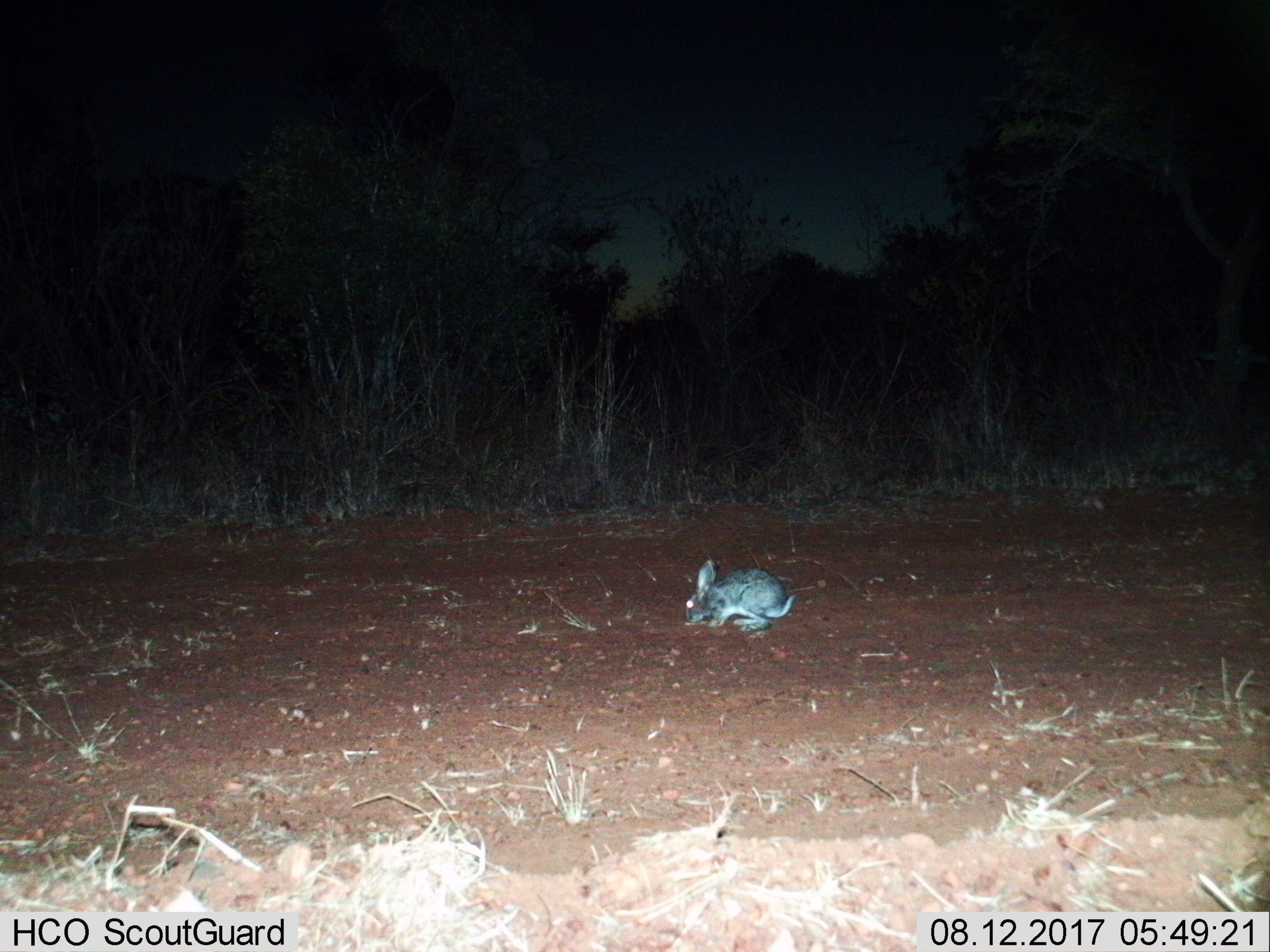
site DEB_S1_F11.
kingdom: Animalia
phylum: Chordata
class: Mammalia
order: Lagomorpha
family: Leporidae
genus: Lepus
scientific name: Lepus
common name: hare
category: hareunknown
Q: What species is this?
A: Hareunknown (hare) (Lepus).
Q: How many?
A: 1.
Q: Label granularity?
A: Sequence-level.